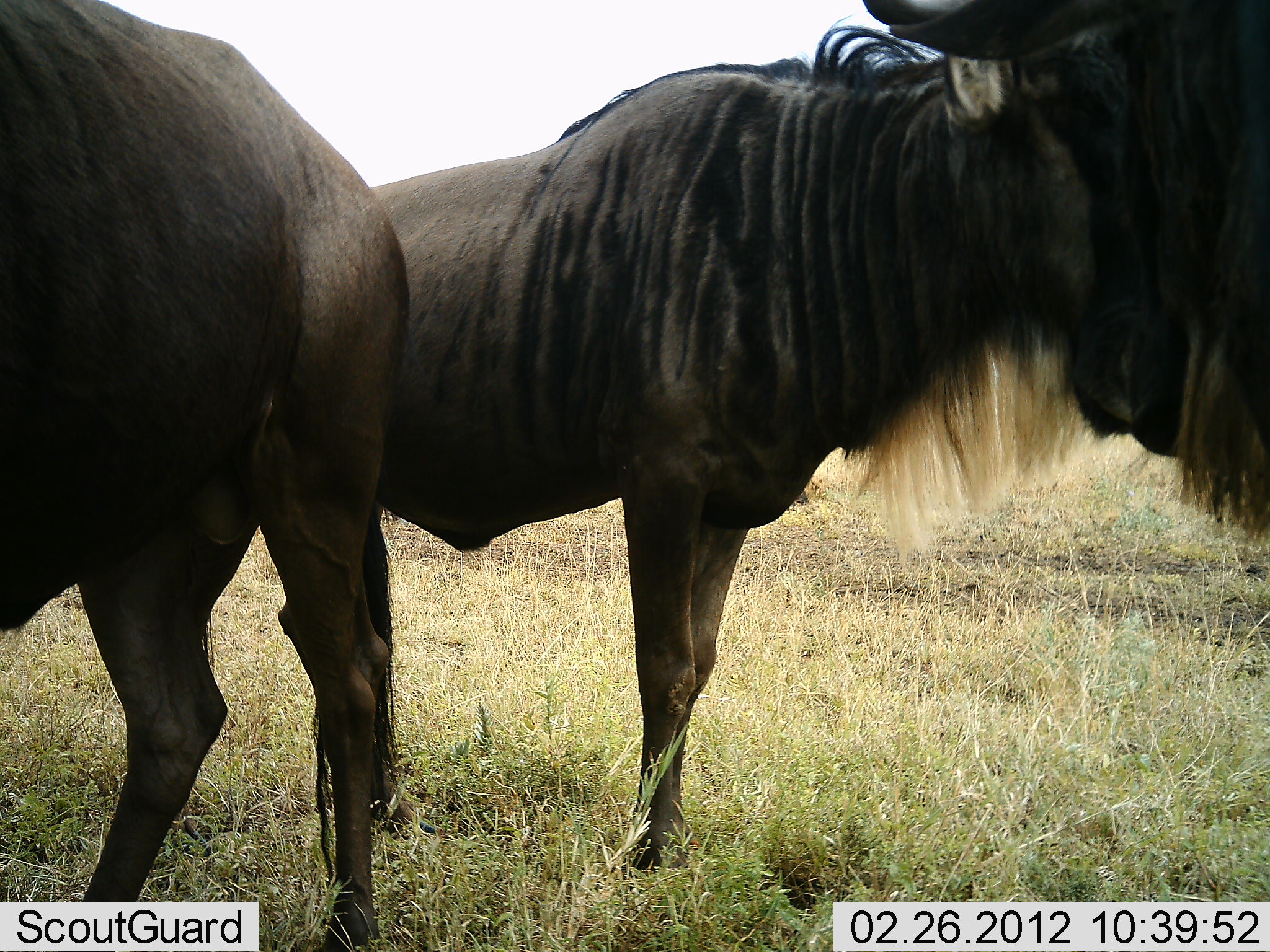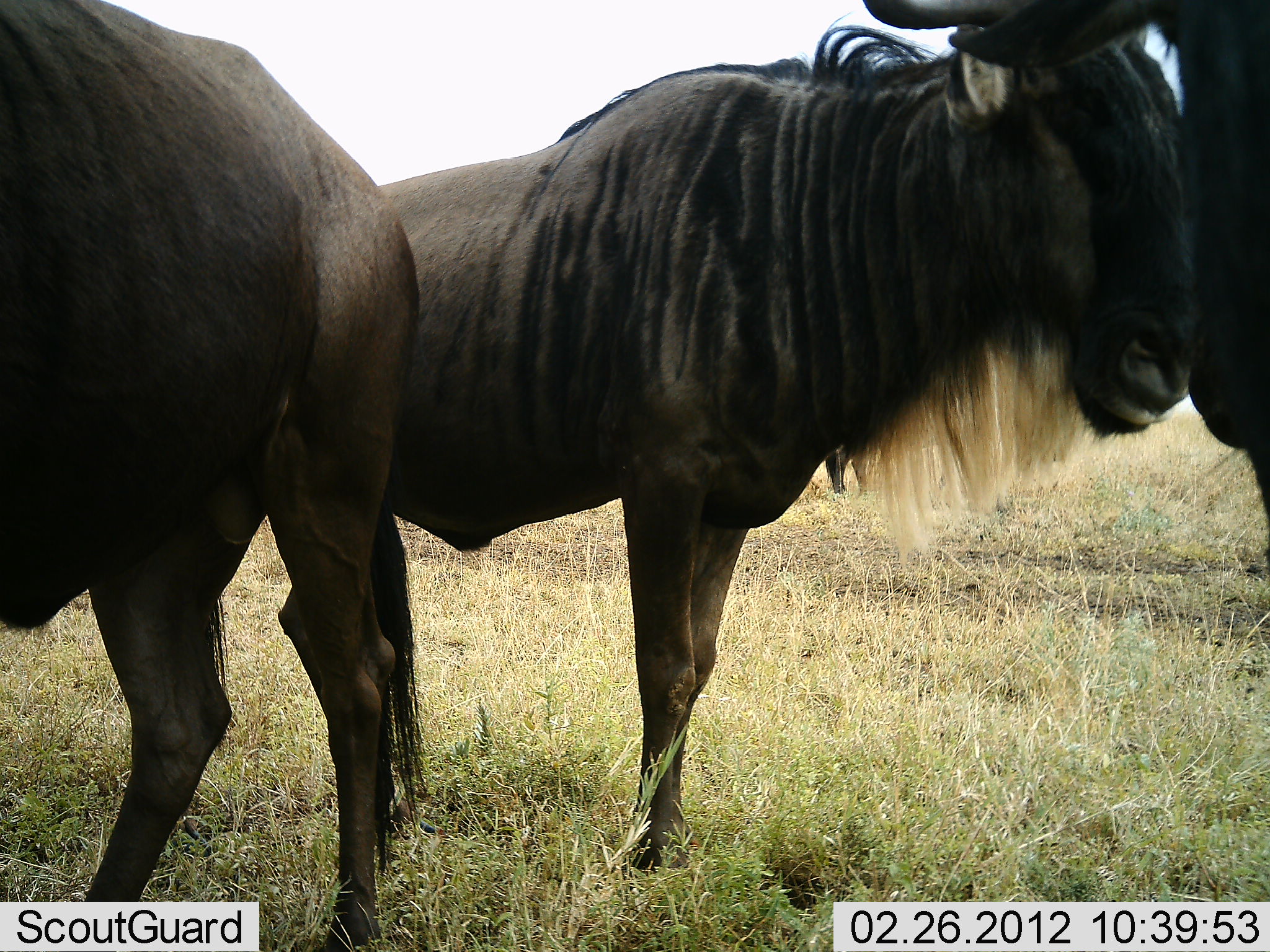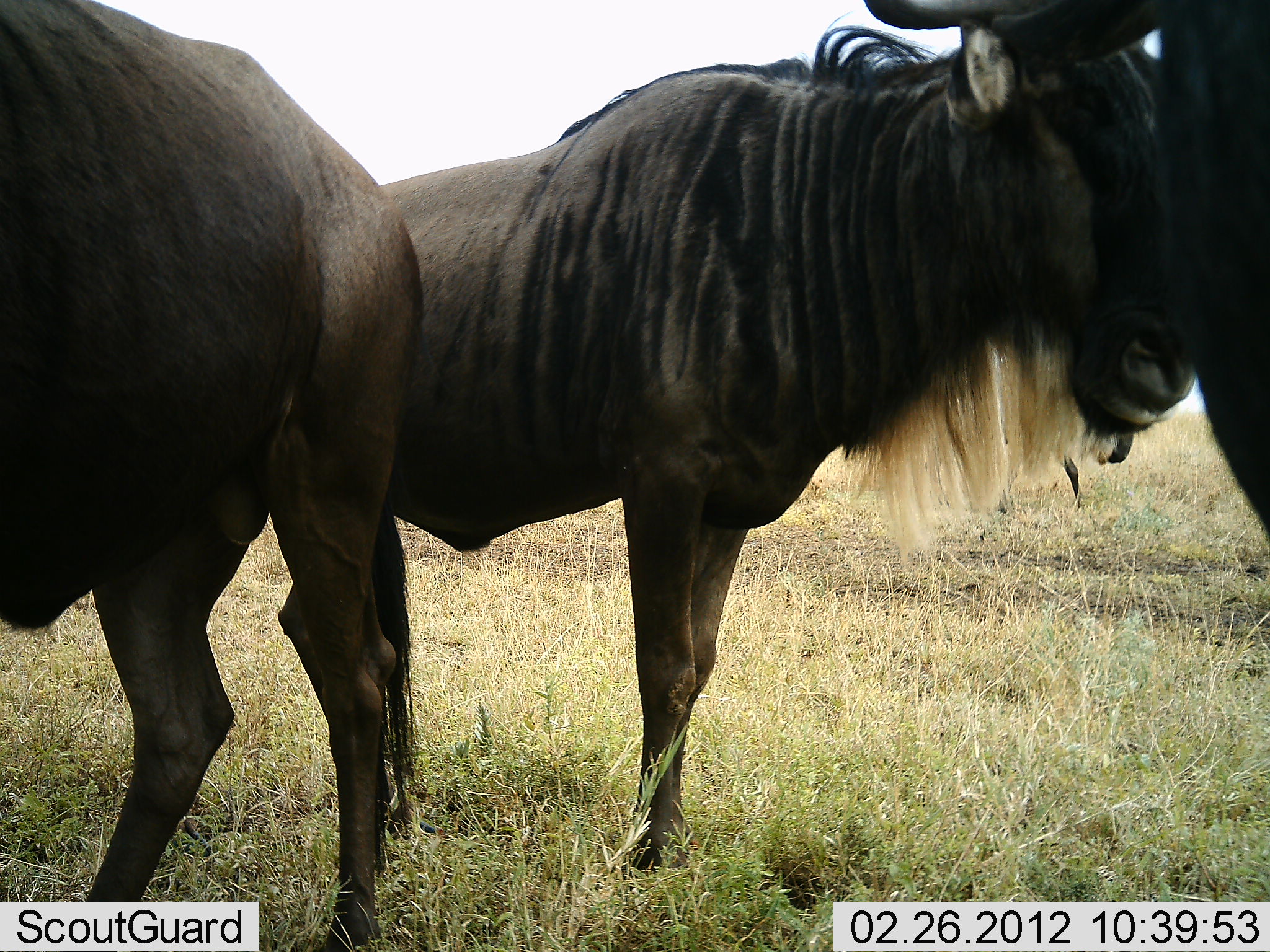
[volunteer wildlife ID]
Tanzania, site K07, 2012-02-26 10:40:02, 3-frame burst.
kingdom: Animalia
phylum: Chordata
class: Mammalia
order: Artiodactyla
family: Bovidae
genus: Connochaetes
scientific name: Connochaetes taurinus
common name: blue wildebeest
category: wildebeest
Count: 3.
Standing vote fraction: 97%.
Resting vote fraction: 3%.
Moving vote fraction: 13%.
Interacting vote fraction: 10%.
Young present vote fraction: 0%.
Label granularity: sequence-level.